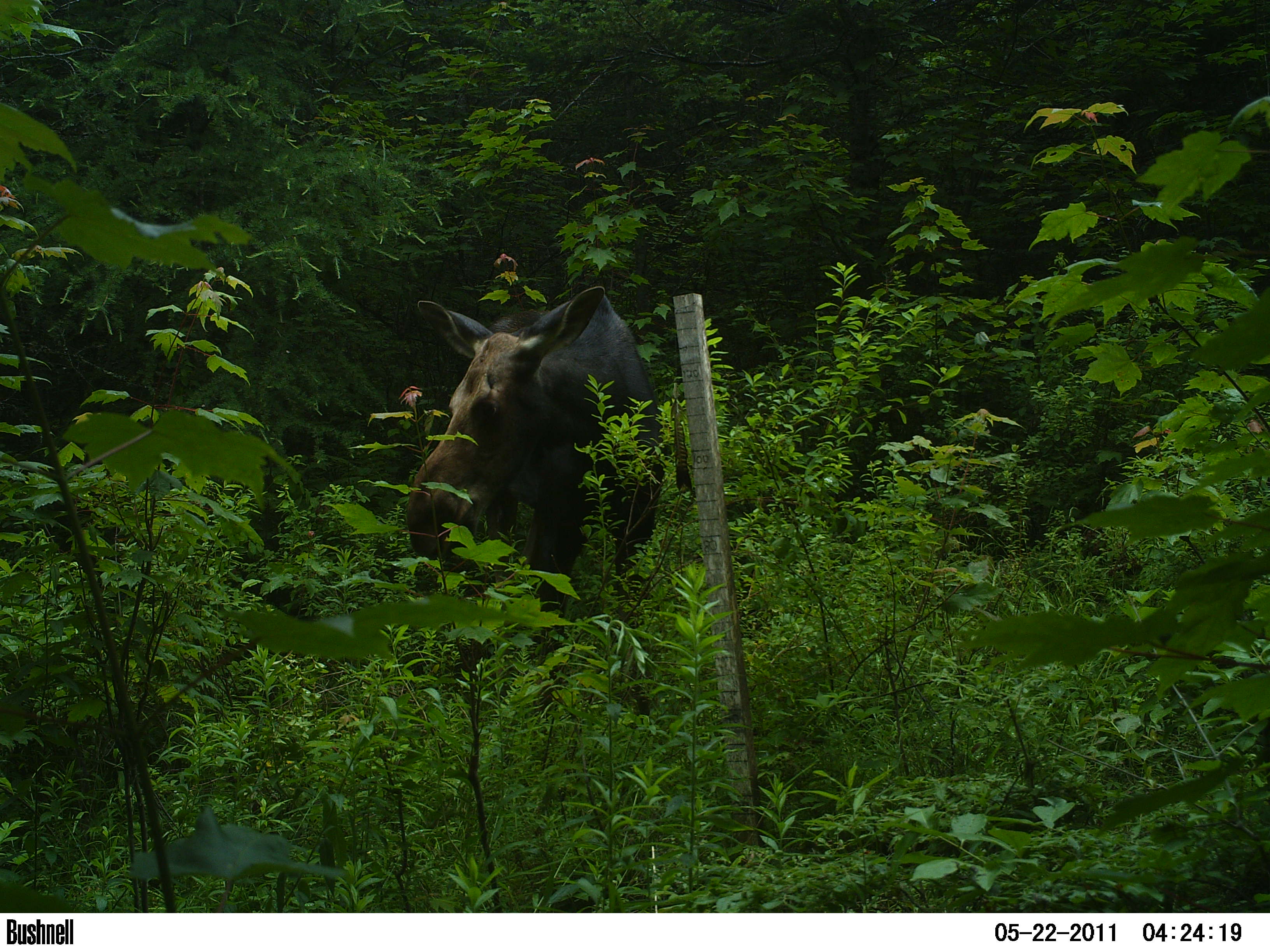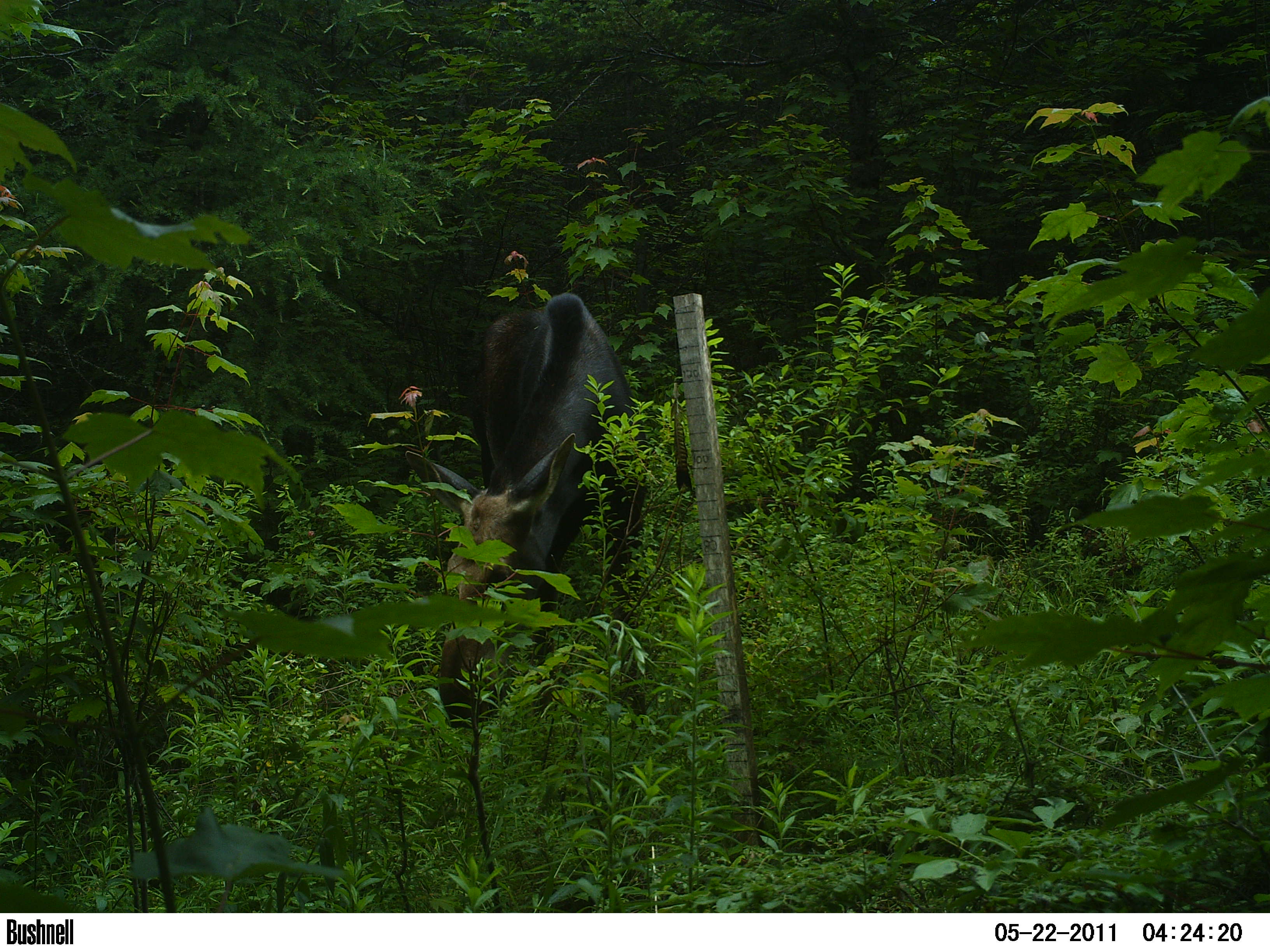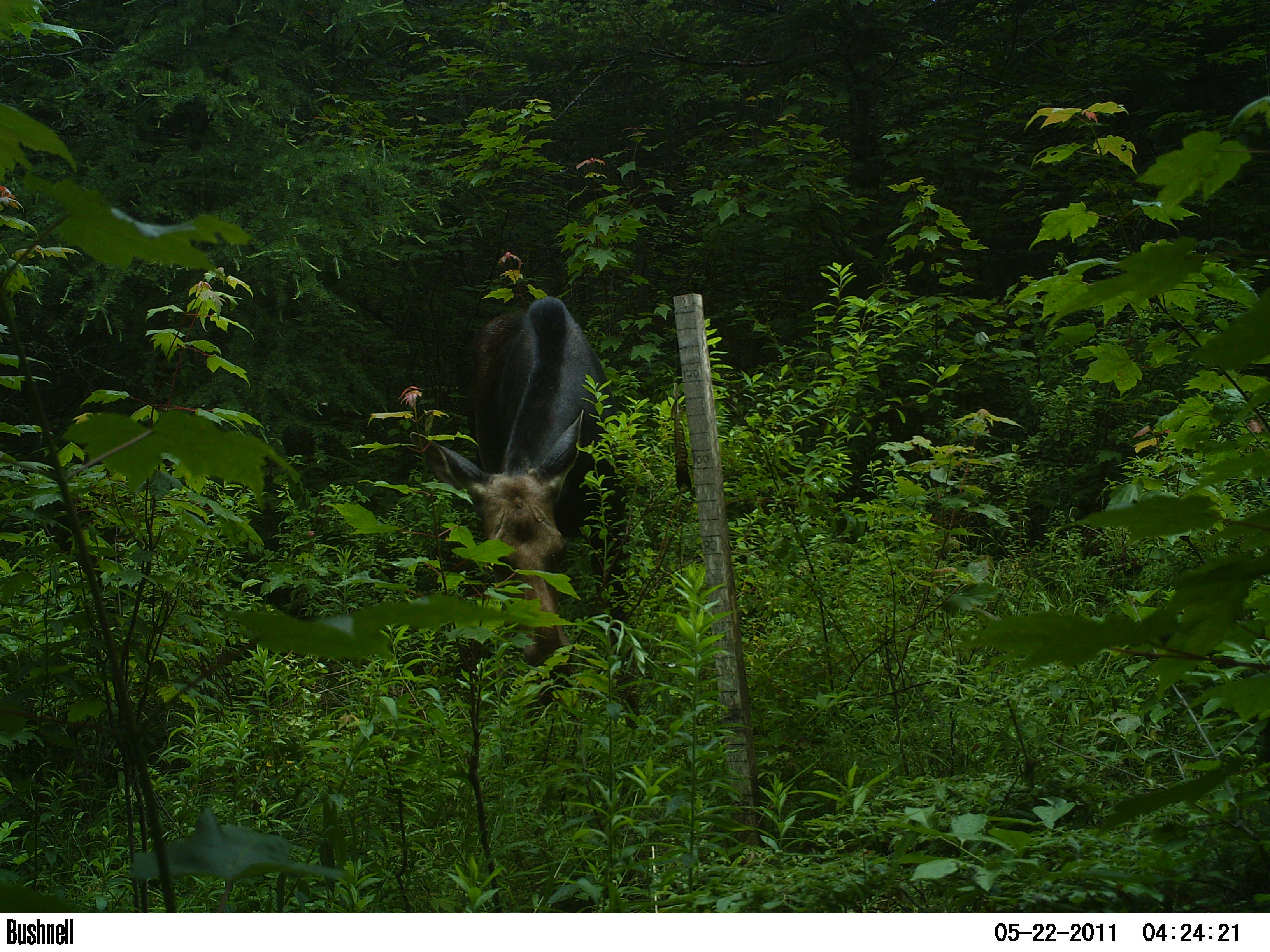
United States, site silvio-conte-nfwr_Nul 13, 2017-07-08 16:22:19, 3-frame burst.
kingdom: Animalia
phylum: Chordata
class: Mammalia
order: Artiodactyla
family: Cervidae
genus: Alces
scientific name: Alces alces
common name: moose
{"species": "moose (Alces alces)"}